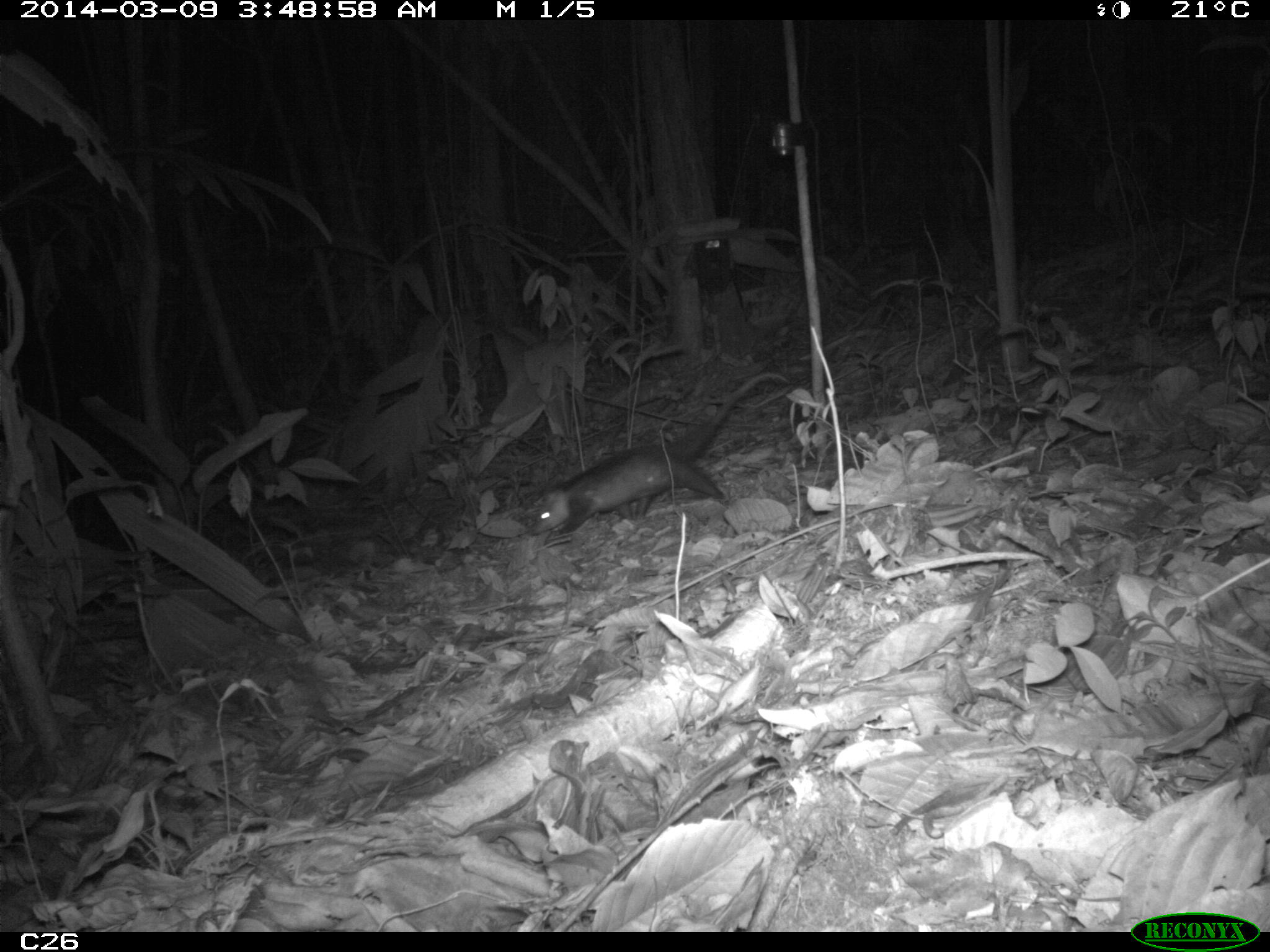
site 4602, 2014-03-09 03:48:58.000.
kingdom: Animalia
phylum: Chordata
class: Mammalia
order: Didelphimorphia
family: Didelphidae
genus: Didelphis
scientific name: Didelphis imperfecta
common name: guianan white-eared opossum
Didelphis imperfecta (guianan white-eared opossum), count 1, age adult, sex female.